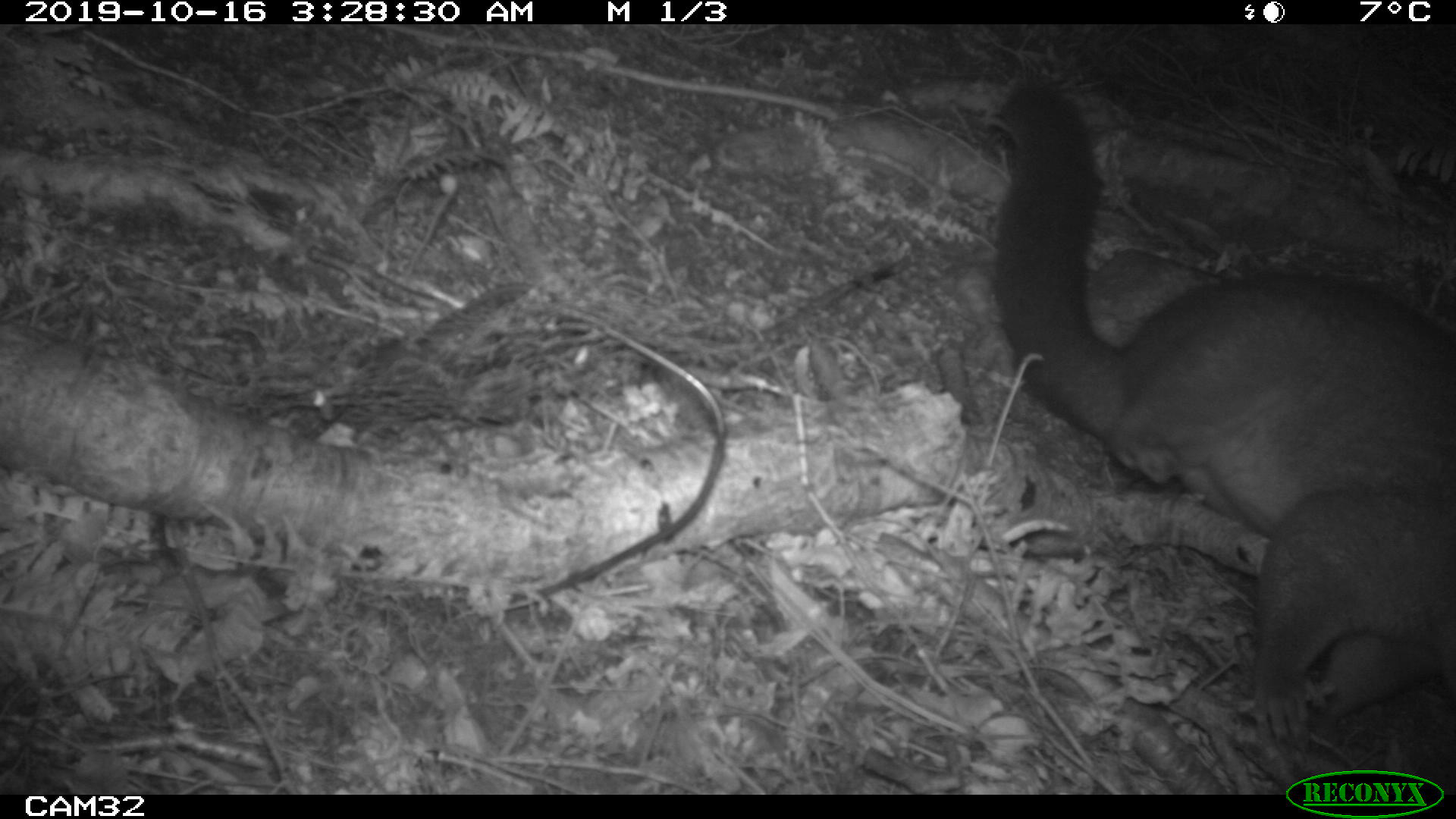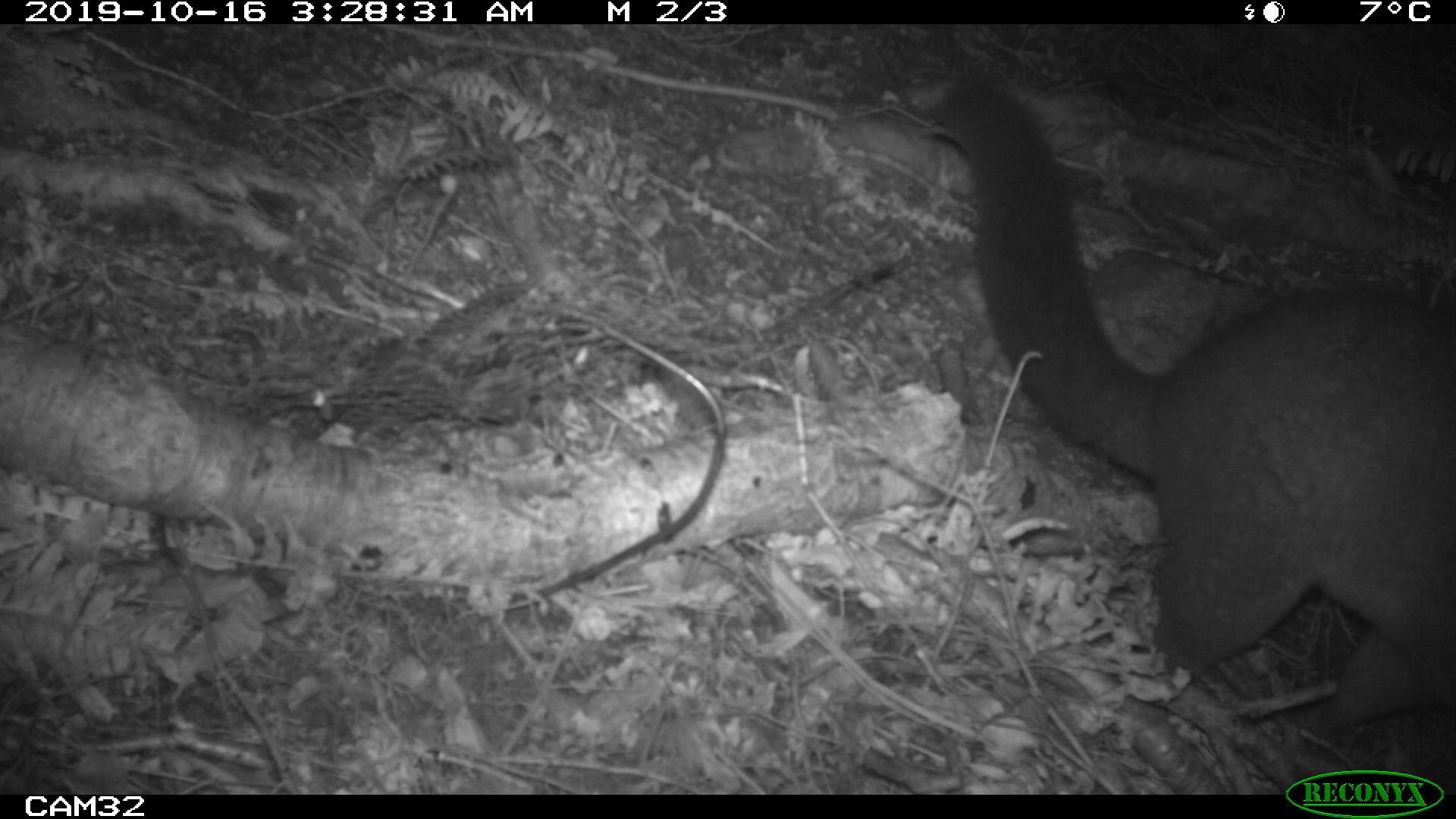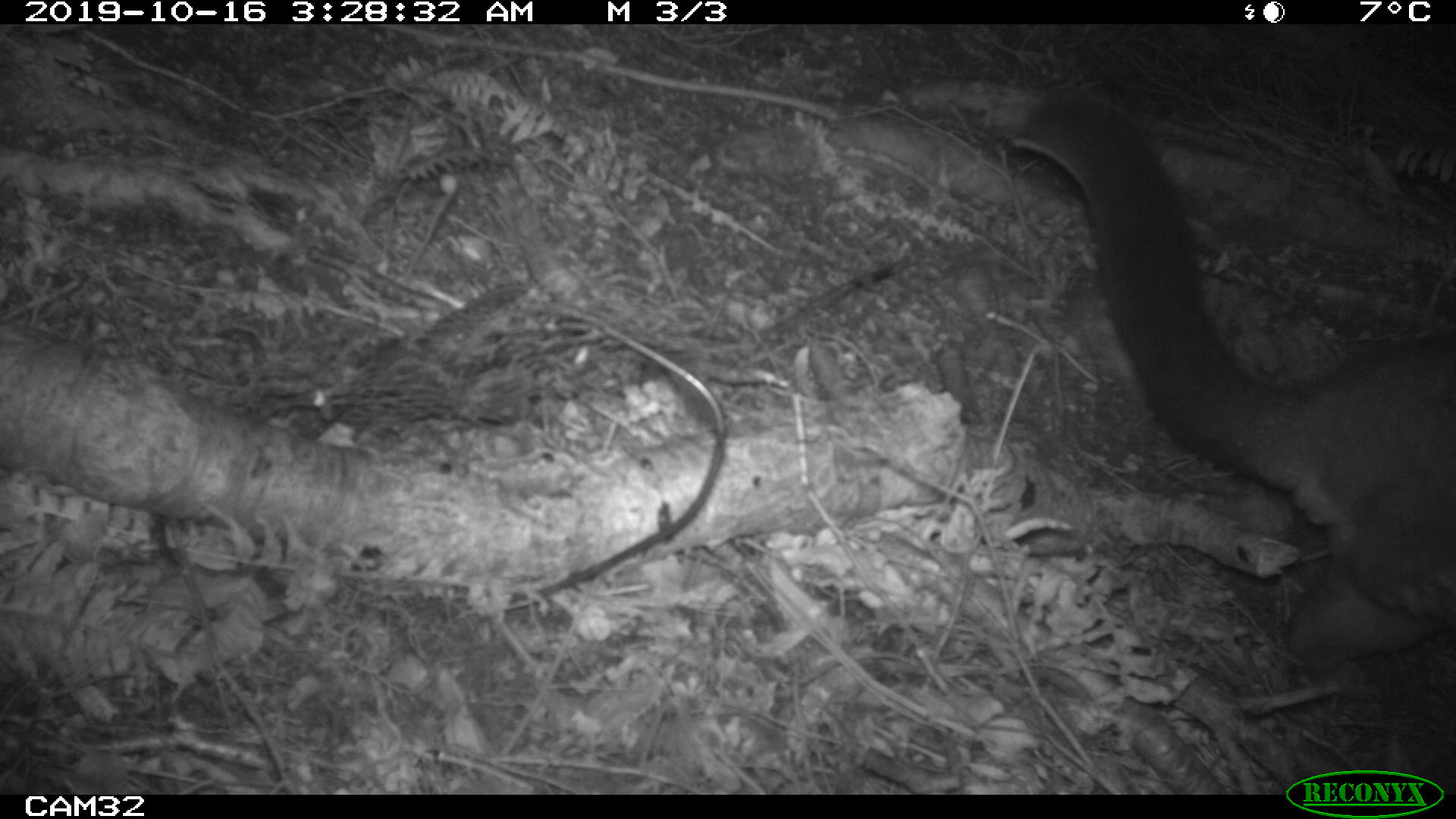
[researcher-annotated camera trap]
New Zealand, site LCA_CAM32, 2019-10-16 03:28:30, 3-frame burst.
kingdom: Animalia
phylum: Chordata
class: Mammalia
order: Diprotodontia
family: Phalangeridae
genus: Trichosurus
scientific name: Trichosurus vulpecula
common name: common brushtail possum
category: possum